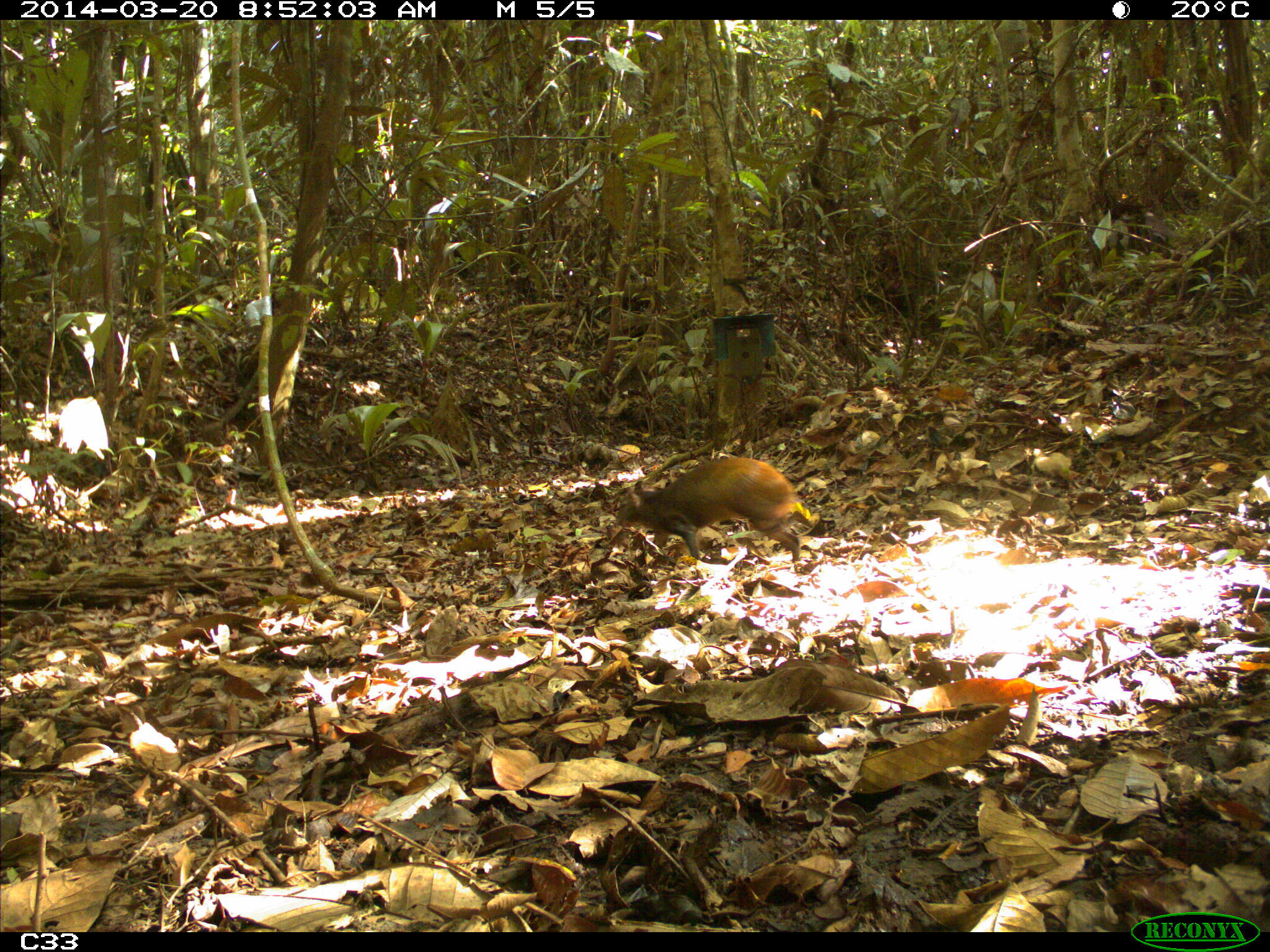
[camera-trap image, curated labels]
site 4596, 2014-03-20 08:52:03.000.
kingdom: Animalia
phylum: Chordata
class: Mammalia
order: Rodentia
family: Dasyproctidae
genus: Dasyprocta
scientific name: Dasyprocta leporina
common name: red-rumped agouti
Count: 1.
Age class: adult.